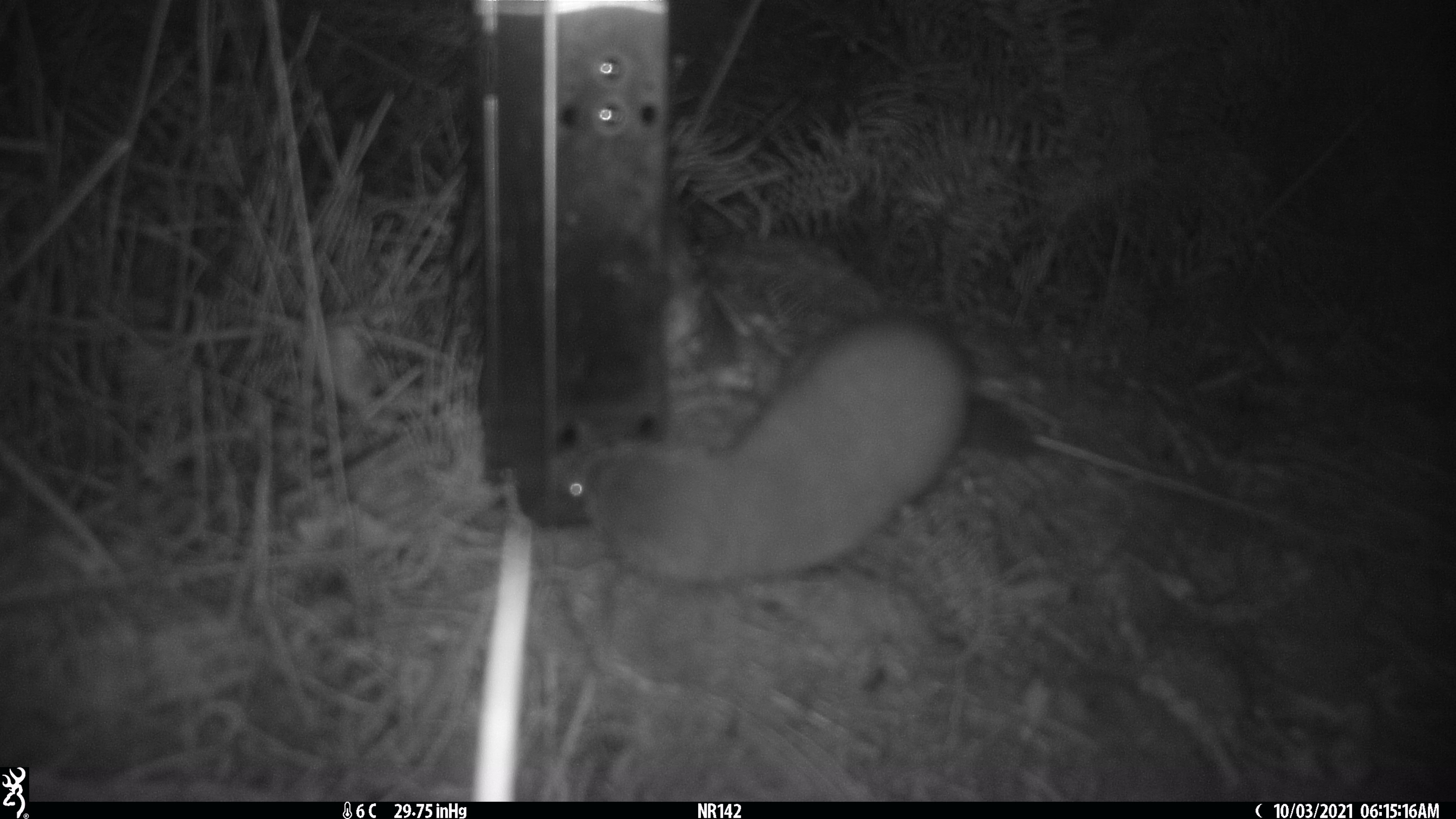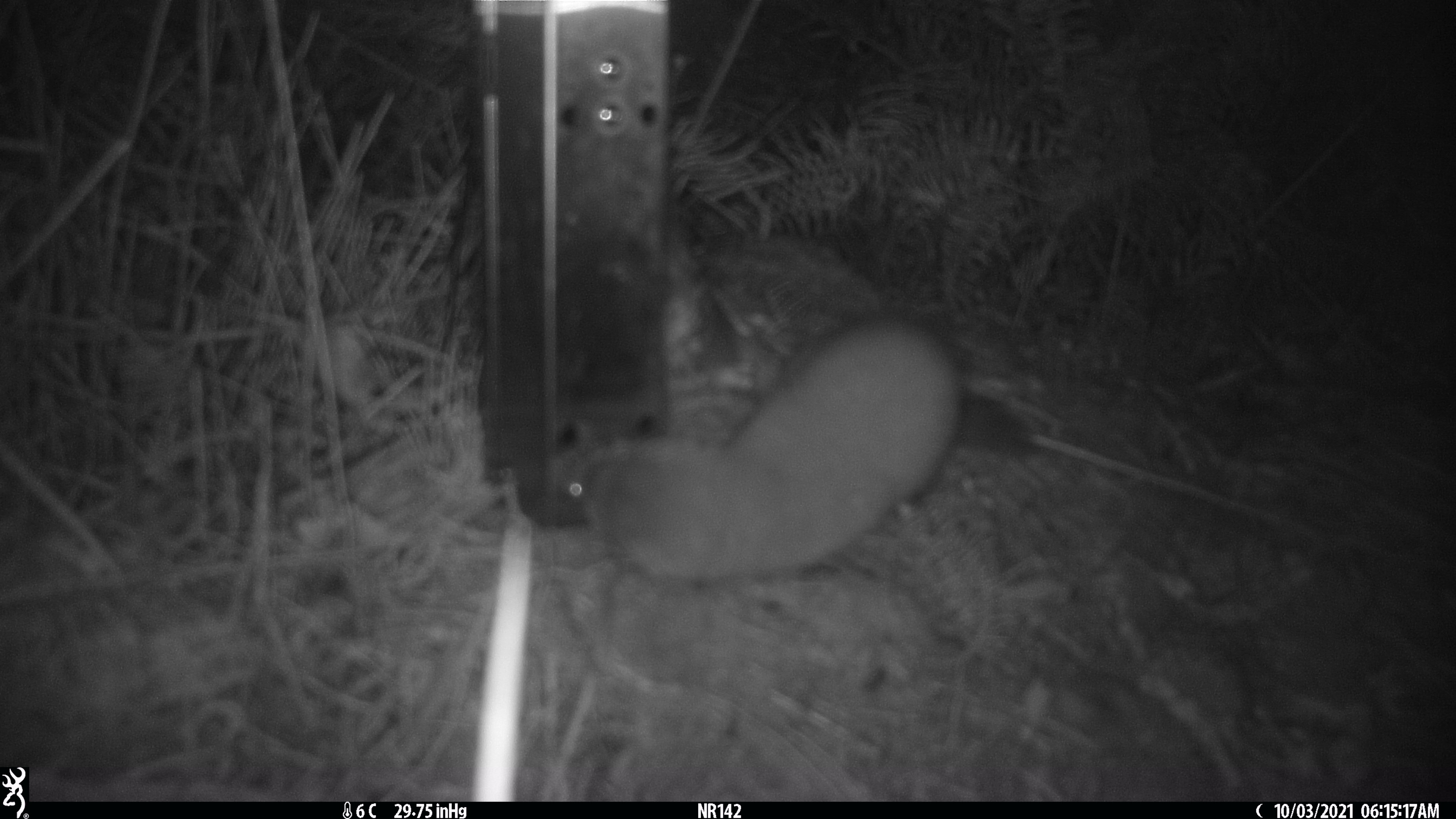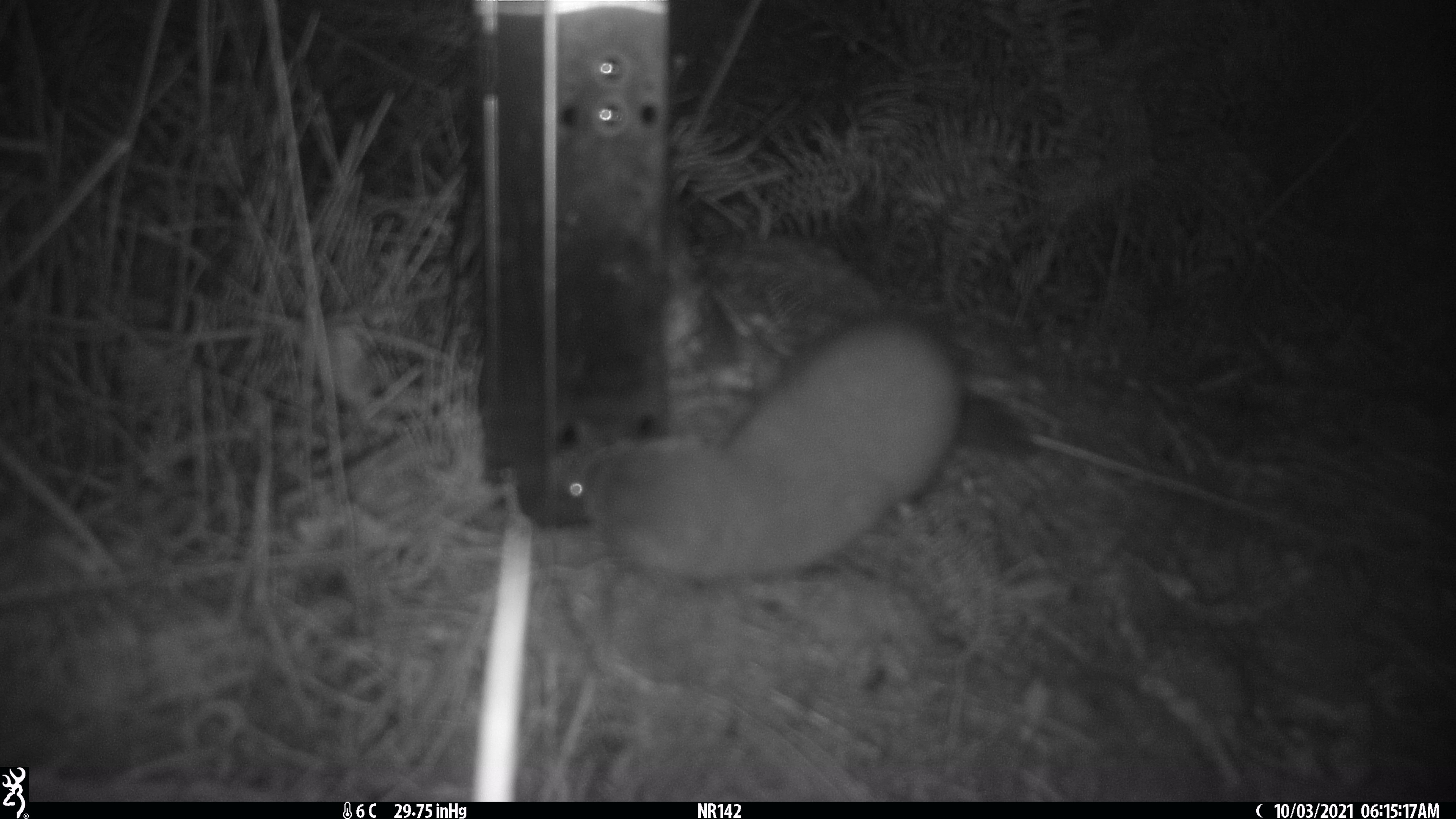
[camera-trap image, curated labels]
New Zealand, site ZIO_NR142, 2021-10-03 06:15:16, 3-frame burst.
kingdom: Animalia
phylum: Chordata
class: Mammalia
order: Carnivora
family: Mustelidae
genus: Mustela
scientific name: Mustela erminea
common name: stoat